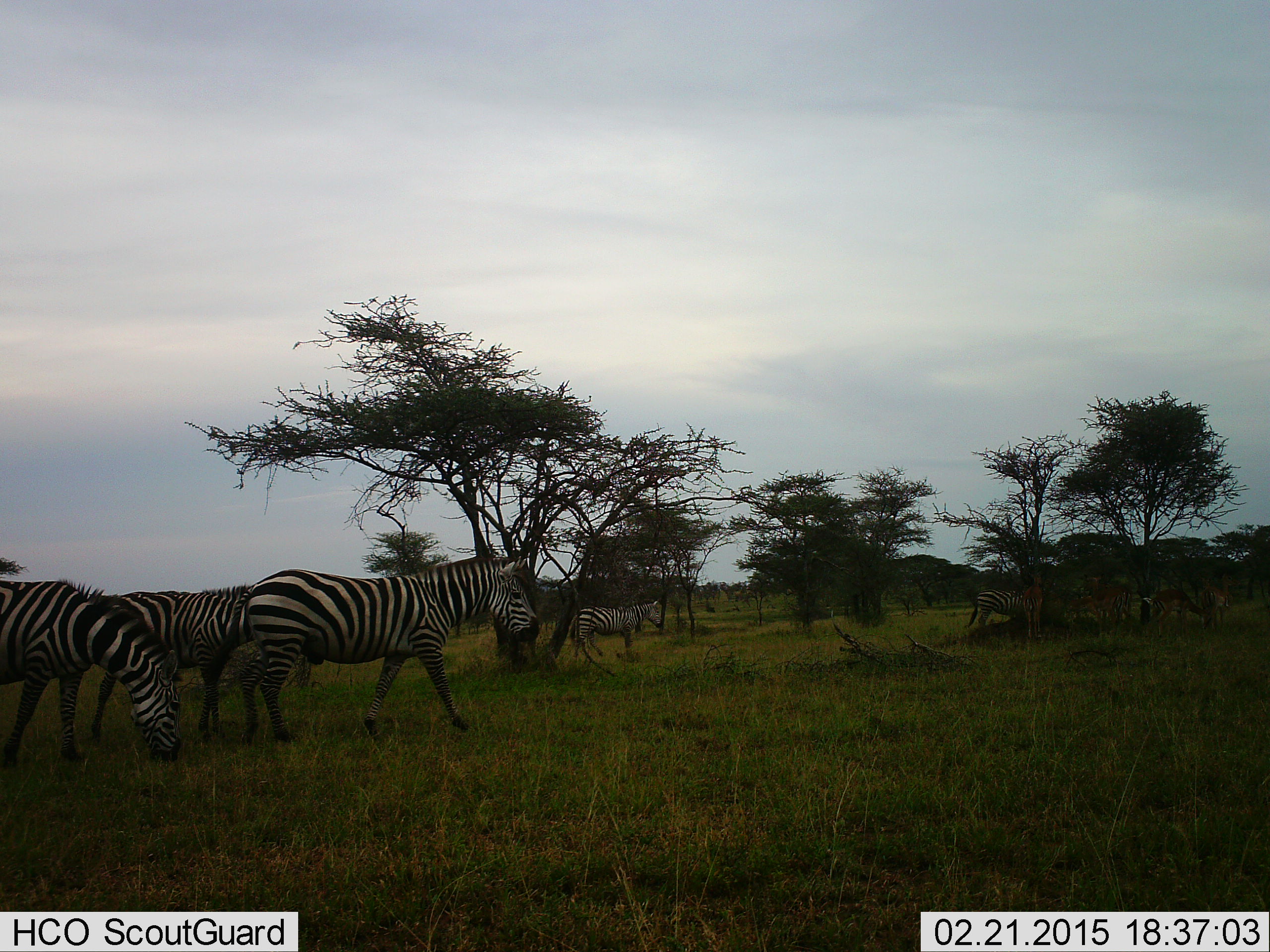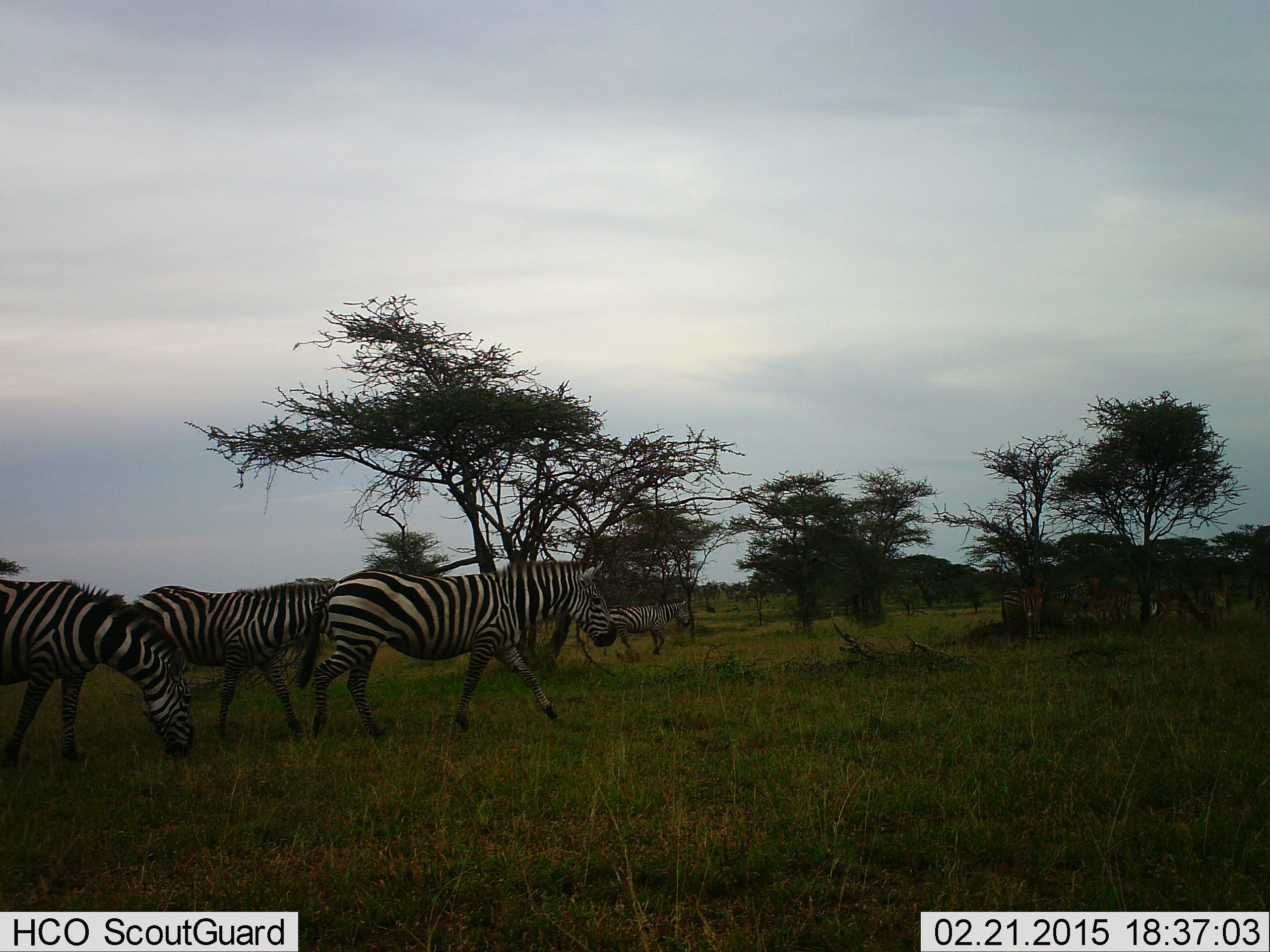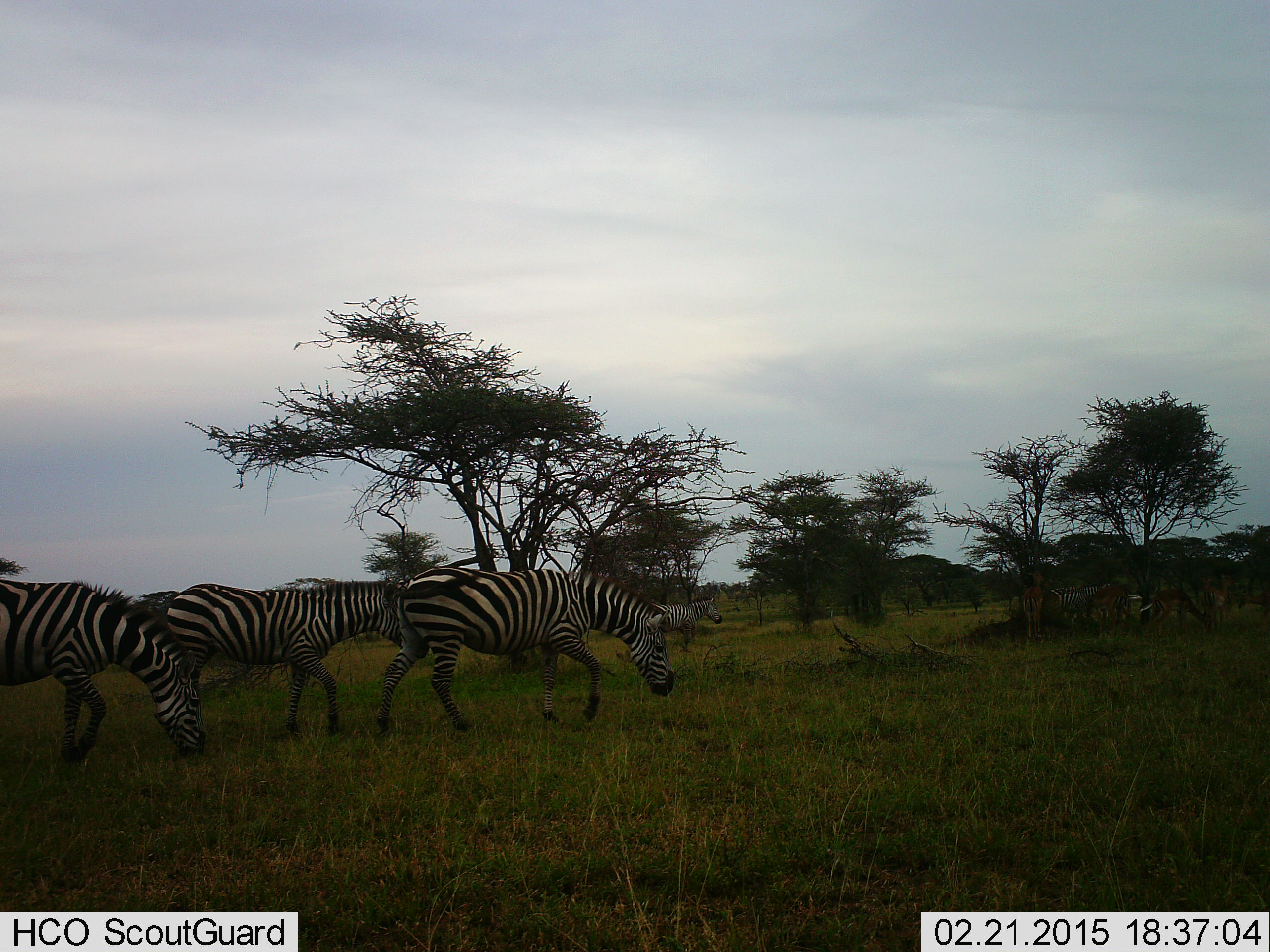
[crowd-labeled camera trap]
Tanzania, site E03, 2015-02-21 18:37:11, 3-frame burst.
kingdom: Animalia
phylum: Chordata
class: Mammalia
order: Perissodactyla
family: Equidae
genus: Equus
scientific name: Equus quagga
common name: plains zebra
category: zebra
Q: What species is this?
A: Zebra (plains zebra) (Equus quagga).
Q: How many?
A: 5.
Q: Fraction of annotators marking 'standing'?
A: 21%.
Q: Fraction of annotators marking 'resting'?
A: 0%.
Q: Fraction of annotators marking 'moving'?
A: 93%.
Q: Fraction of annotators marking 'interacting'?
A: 0%.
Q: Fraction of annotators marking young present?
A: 0%.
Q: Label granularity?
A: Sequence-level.